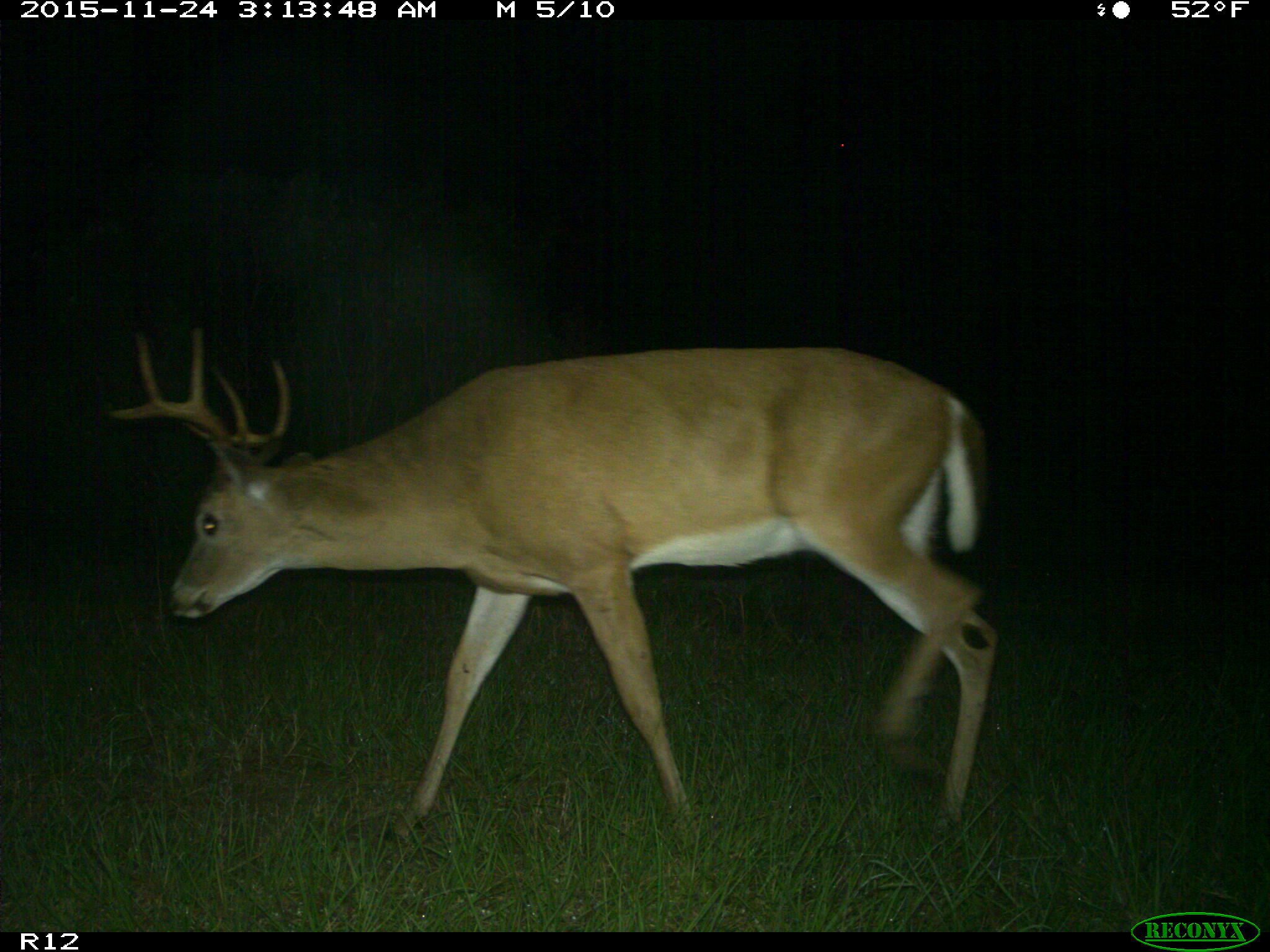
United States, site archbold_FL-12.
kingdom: Animalia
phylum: Chordata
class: Mammalia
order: Artiodactyla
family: Cervidae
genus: Odocoileus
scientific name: Odocoileus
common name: deer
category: unidentified deer